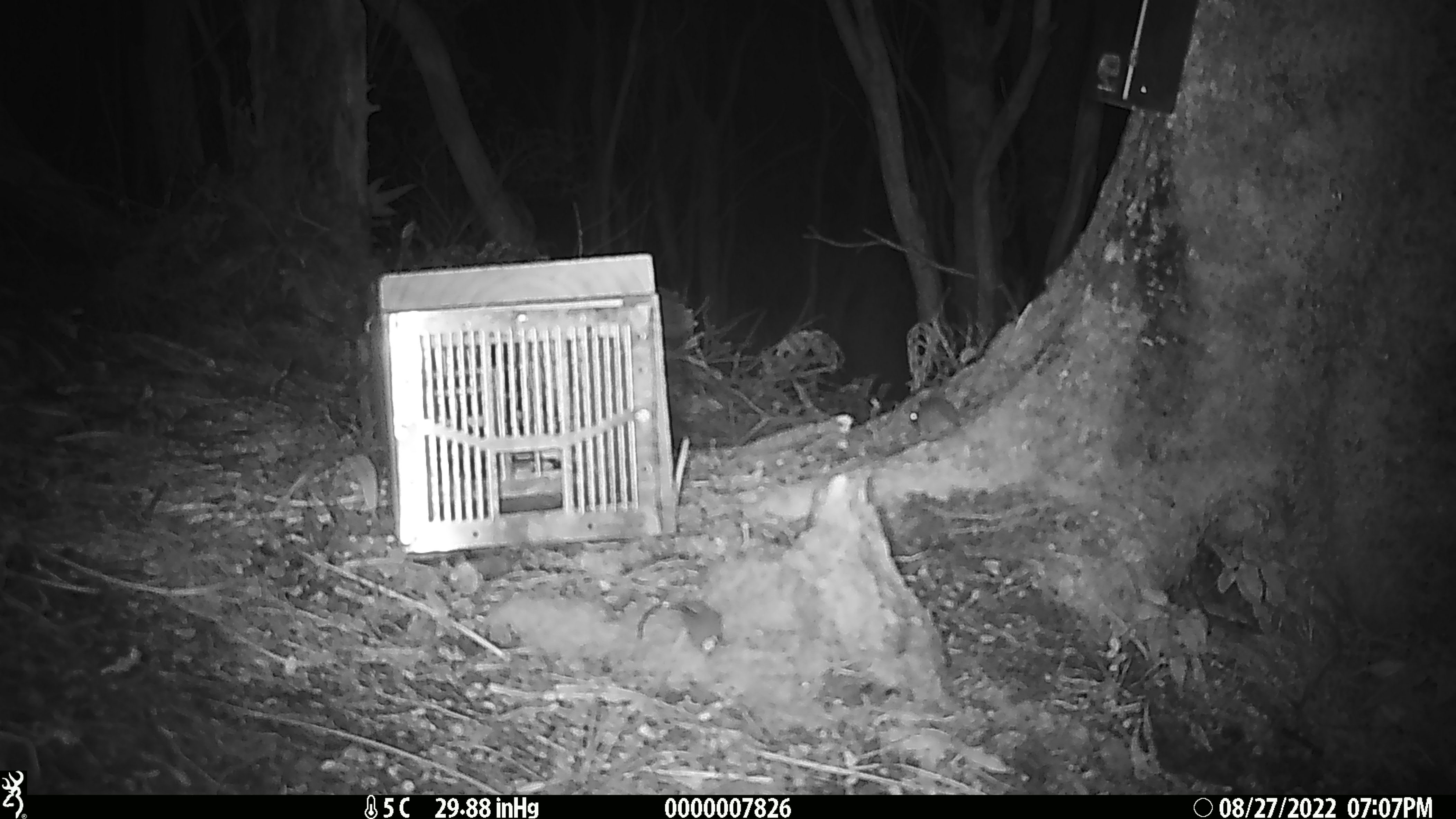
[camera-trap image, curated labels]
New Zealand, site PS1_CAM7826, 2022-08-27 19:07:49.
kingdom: Animalia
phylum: Chordata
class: Mammalia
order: Rodentia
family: Muridae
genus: Mus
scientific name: Mus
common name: mouse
Mouse (Mus).